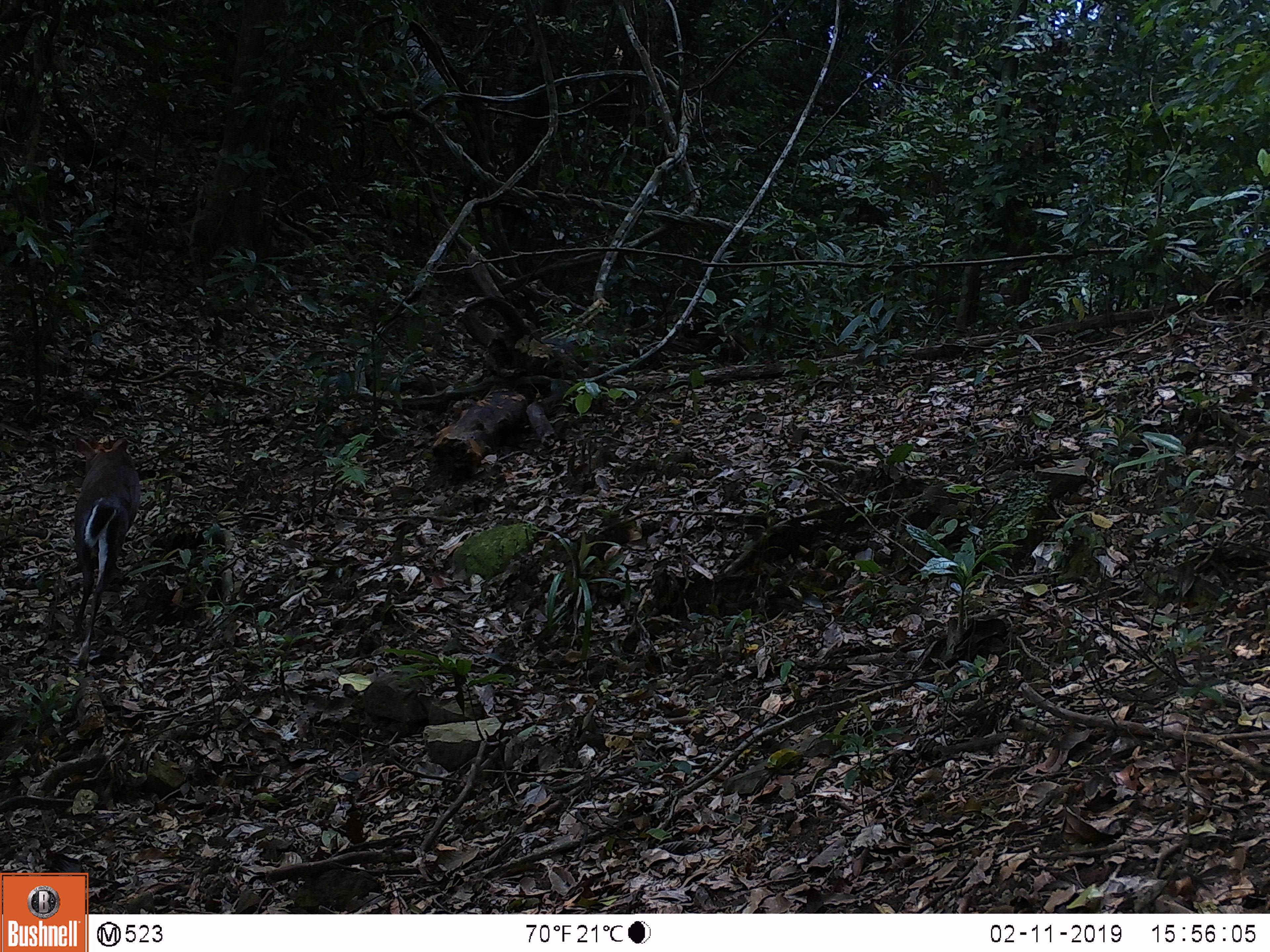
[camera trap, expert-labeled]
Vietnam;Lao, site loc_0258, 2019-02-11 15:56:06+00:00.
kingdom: Animalia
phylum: Chordata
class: Mammalia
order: Artiodactyla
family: Cervidae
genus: Muntiacus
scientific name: Muntiacus rooseveltorum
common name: roosevelt's muntjac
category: roosevelts muntjac group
Roosevelts muntjac group (roosevelt's muntjac) (Muntiacus rooseveltorum). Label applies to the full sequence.